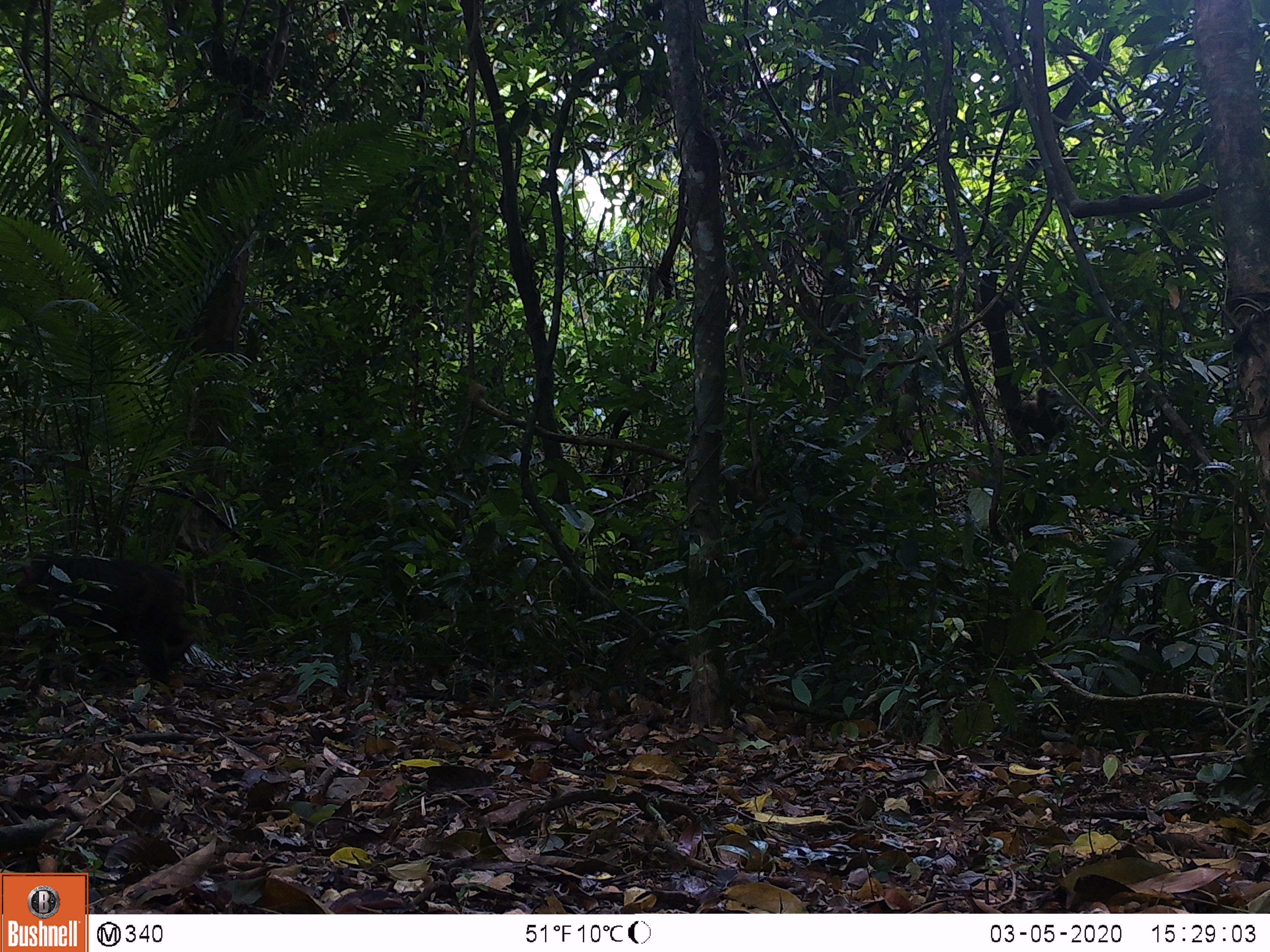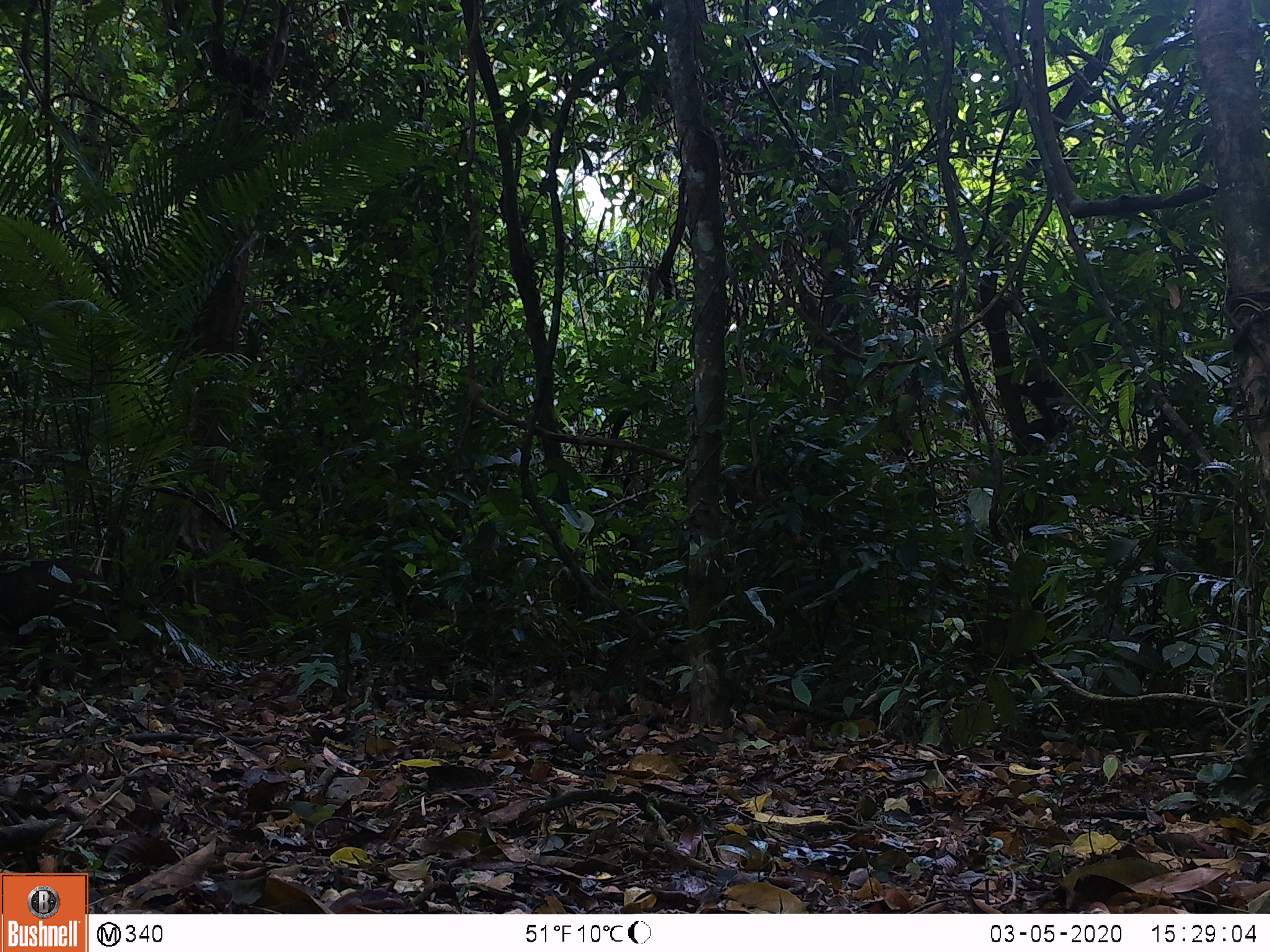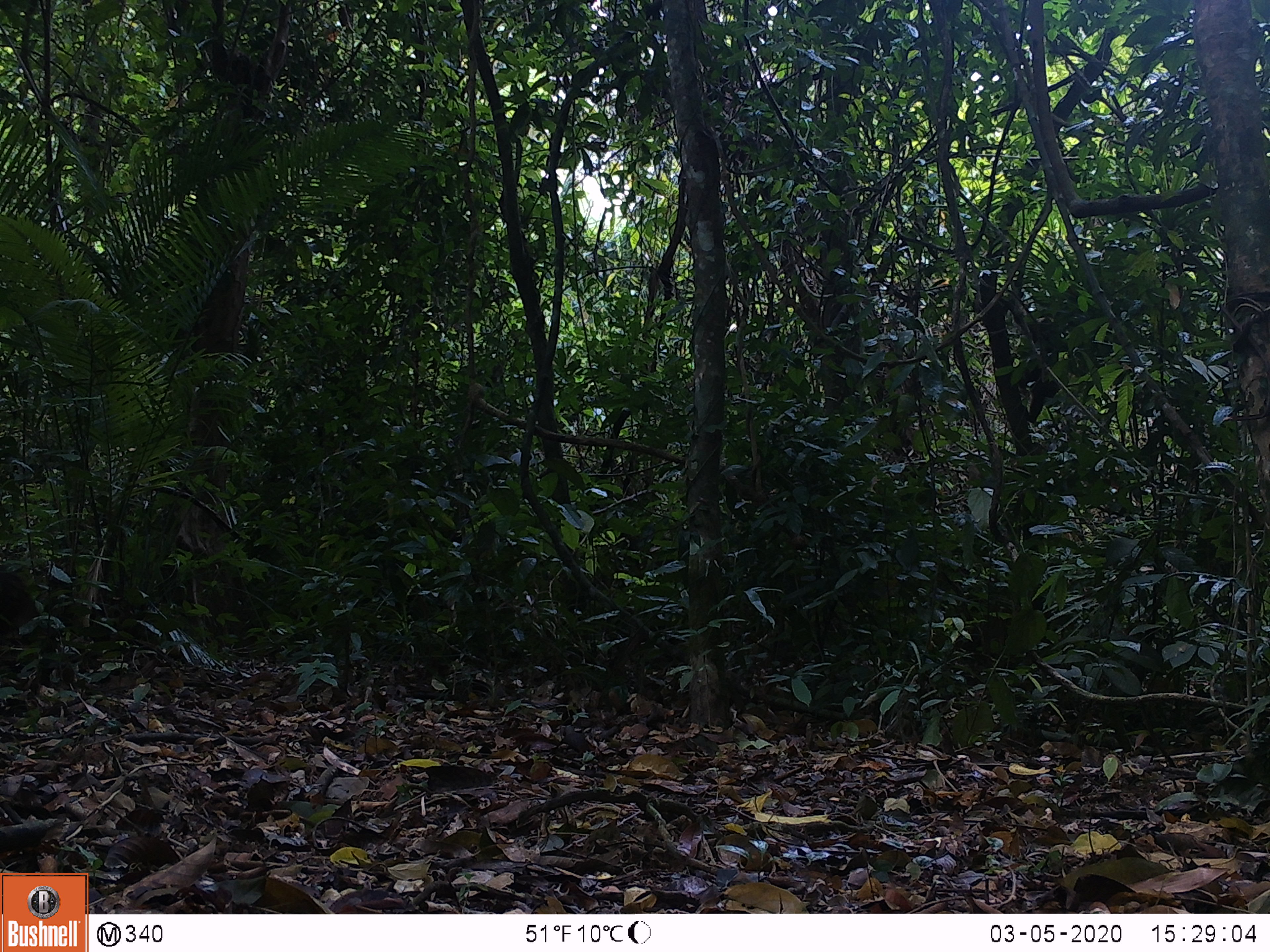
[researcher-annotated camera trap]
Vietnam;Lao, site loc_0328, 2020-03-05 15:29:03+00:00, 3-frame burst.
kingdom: Animalia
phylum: Chordata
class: Mammalia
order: Primates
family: Cercopithecidae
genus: Macaca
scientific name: Macaca arctoides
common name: stump-tailed macaque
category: stump tailed macaque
Stump tailed macaque (stump-tailed macaque) (Macaca arctoides). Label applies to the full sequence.